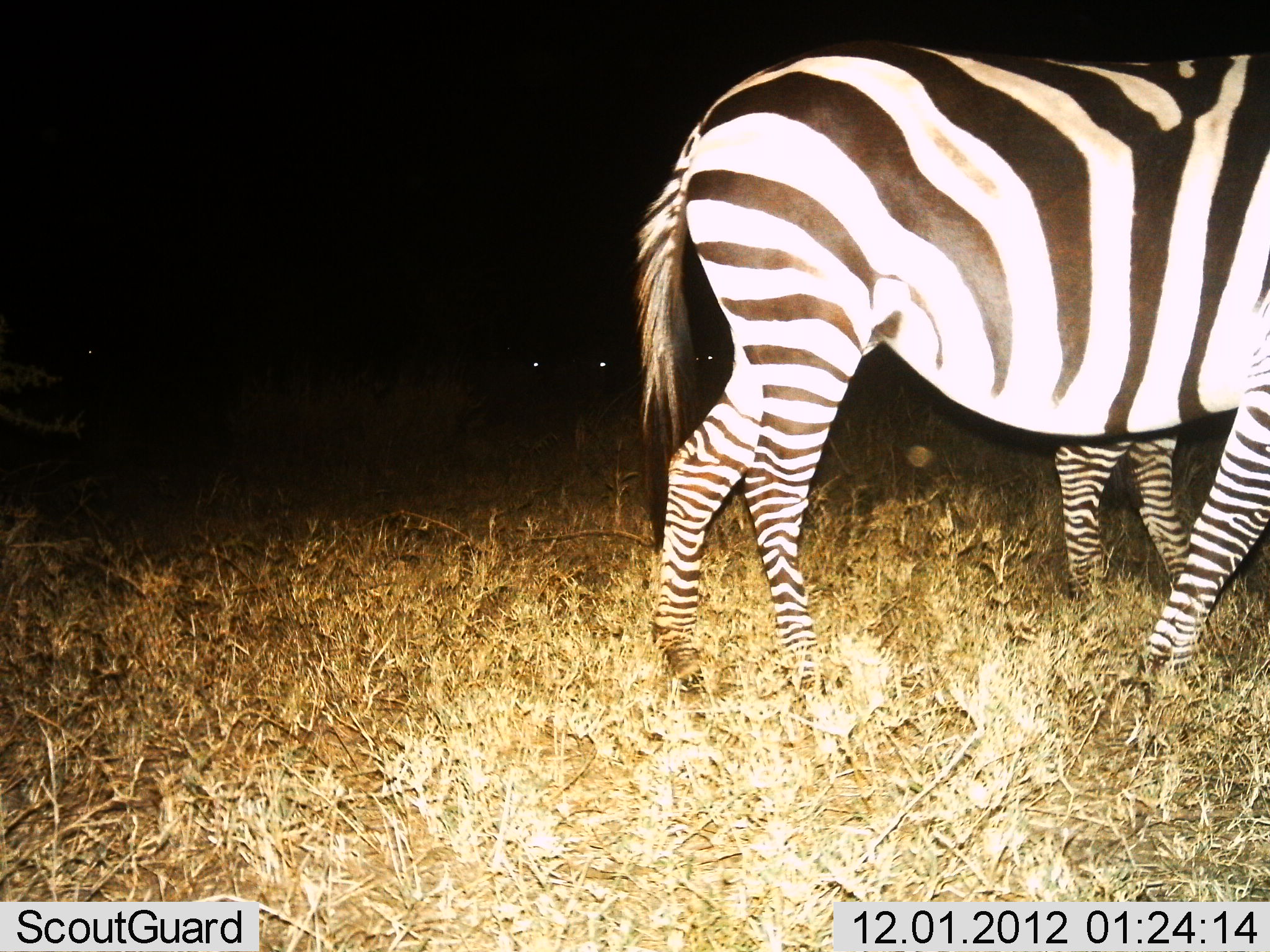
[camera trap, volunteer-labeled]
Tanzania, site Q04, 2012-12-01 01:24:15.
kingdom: Animalia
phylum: Chordata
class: Mammalia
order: Perissodactyla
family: Equidae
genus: Equus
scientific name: Equus quagga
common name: plains zebra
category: zebra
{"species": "zebra (plains zebra) (Equus quagga)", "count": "2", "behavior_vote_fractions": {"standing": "64%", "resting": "0%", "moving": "27%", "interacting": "9%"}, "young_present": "0%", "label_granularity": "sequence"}